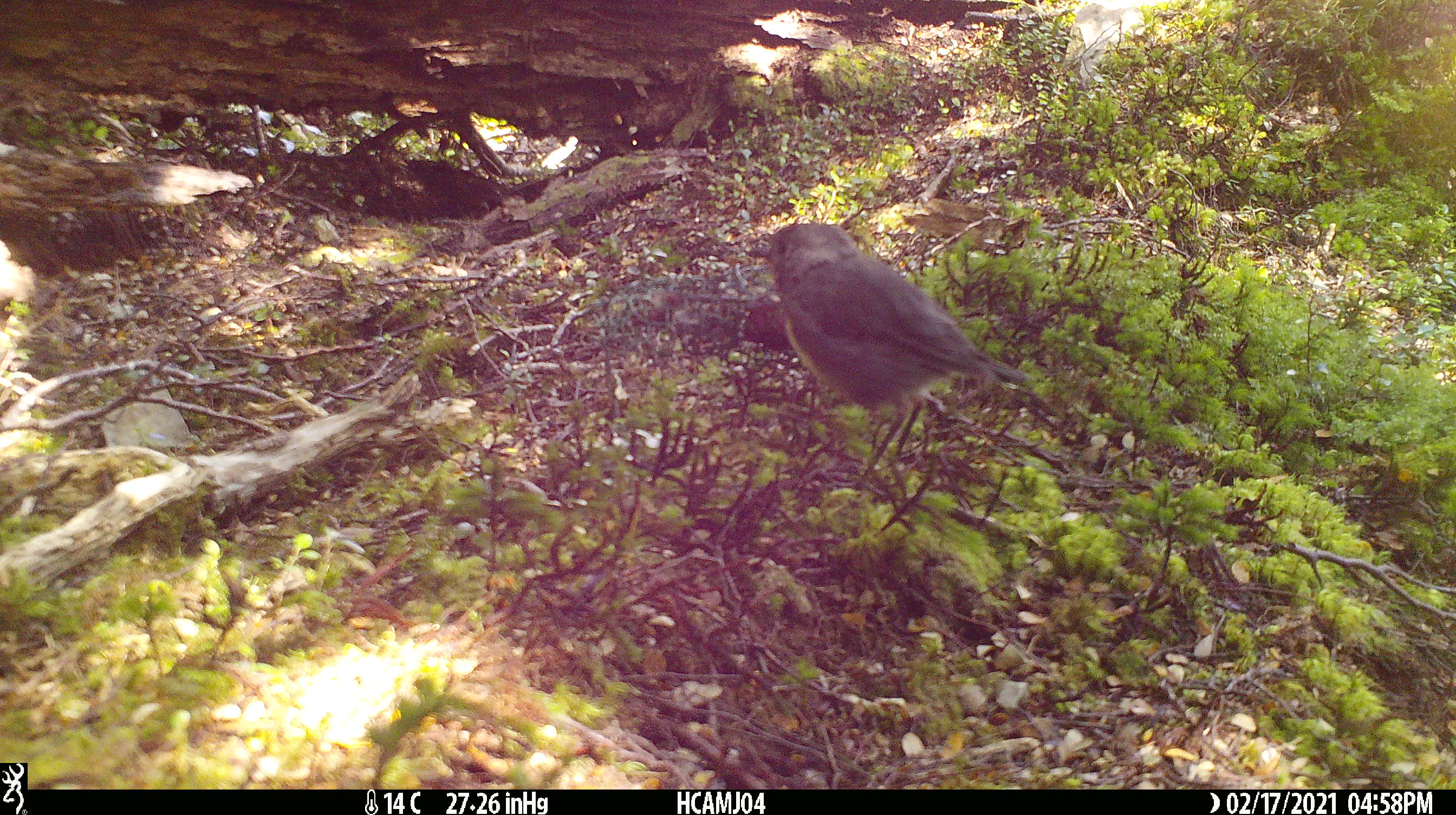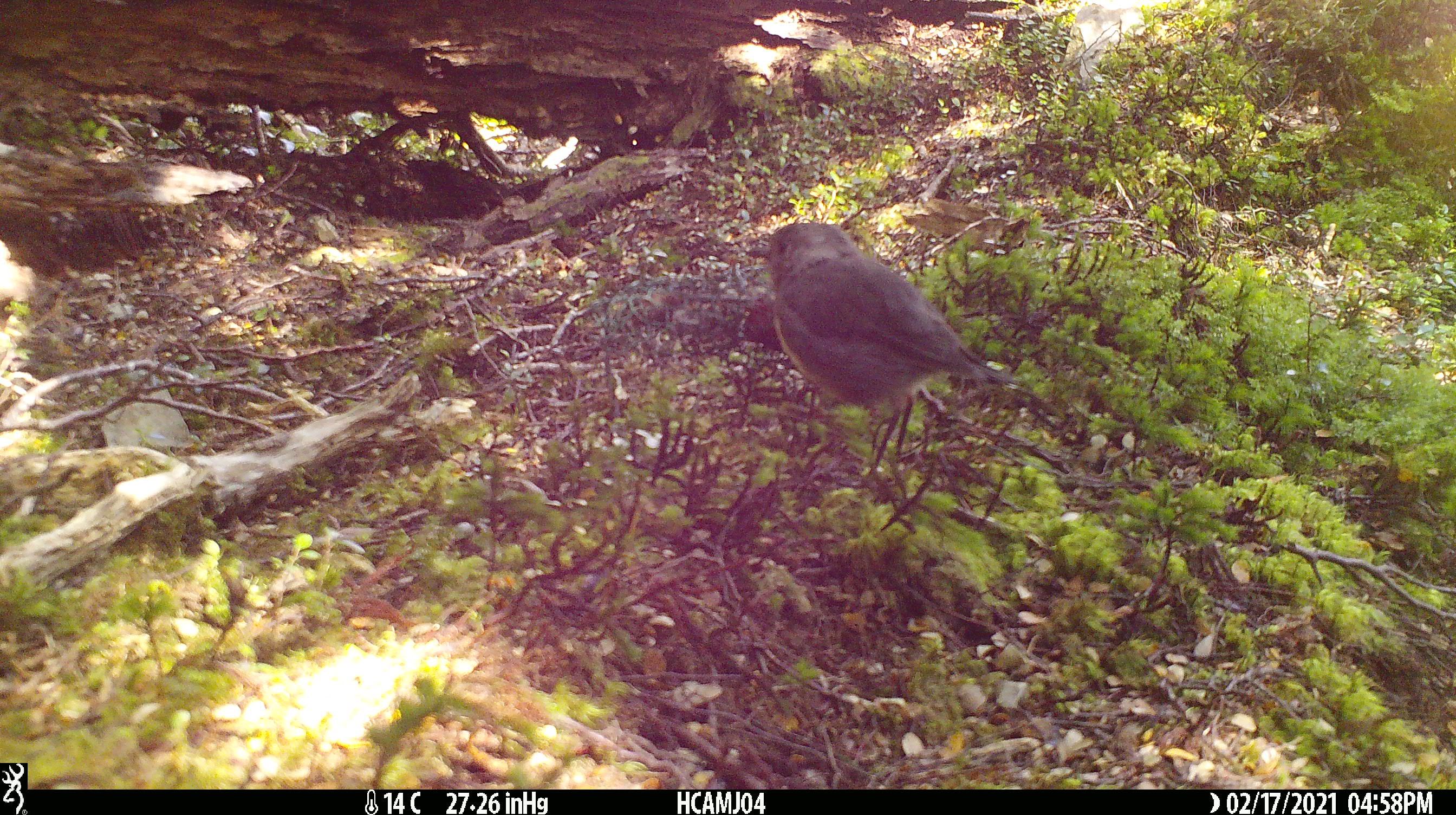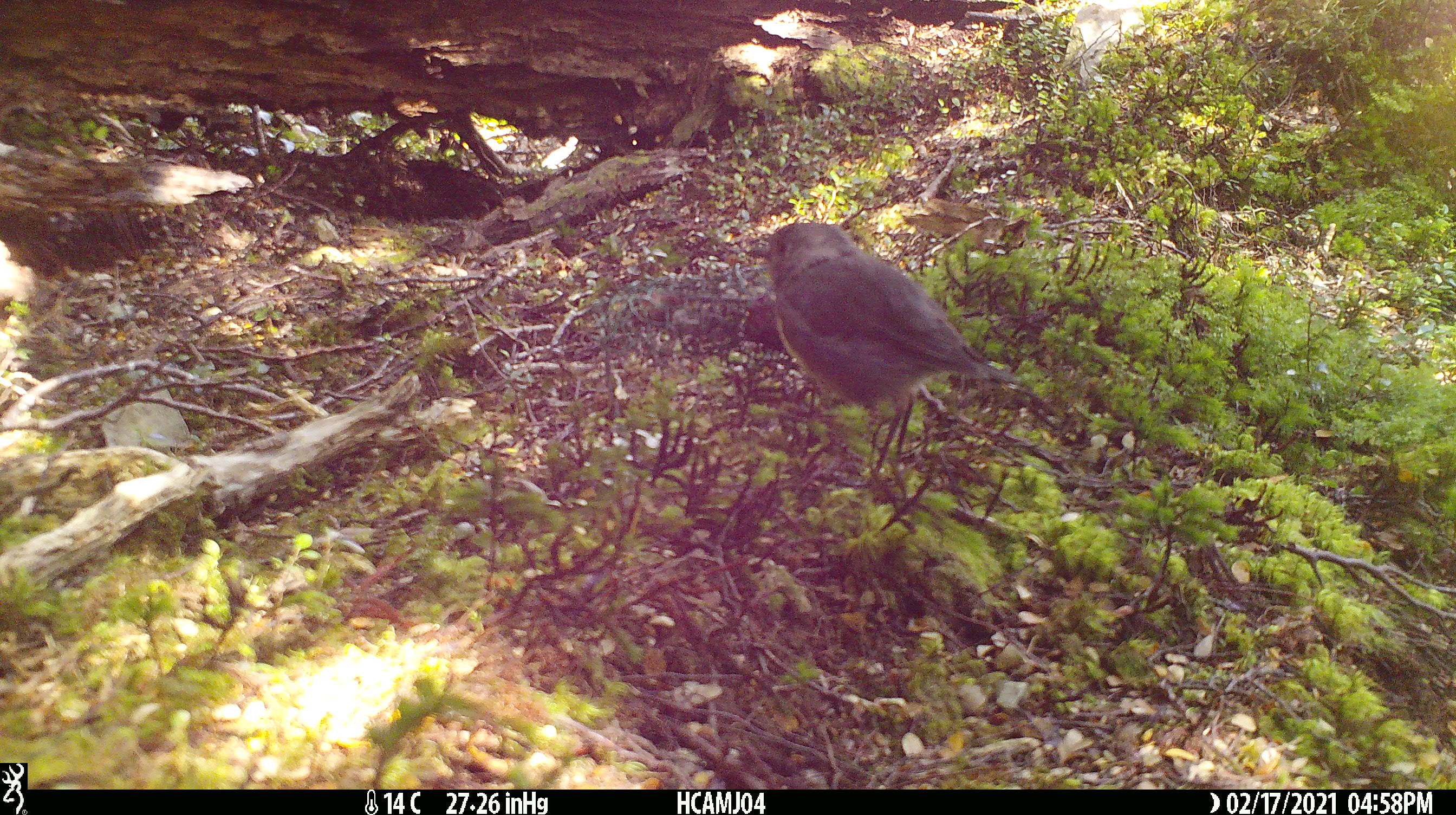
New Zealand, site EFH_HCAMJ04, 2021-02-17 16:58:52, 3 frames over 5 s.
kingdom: Animalia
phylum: Chordata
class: Aves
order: Passeriformes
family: Petroicidae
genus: Petroica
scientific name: Petroica australis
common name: new zealand robin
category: robin